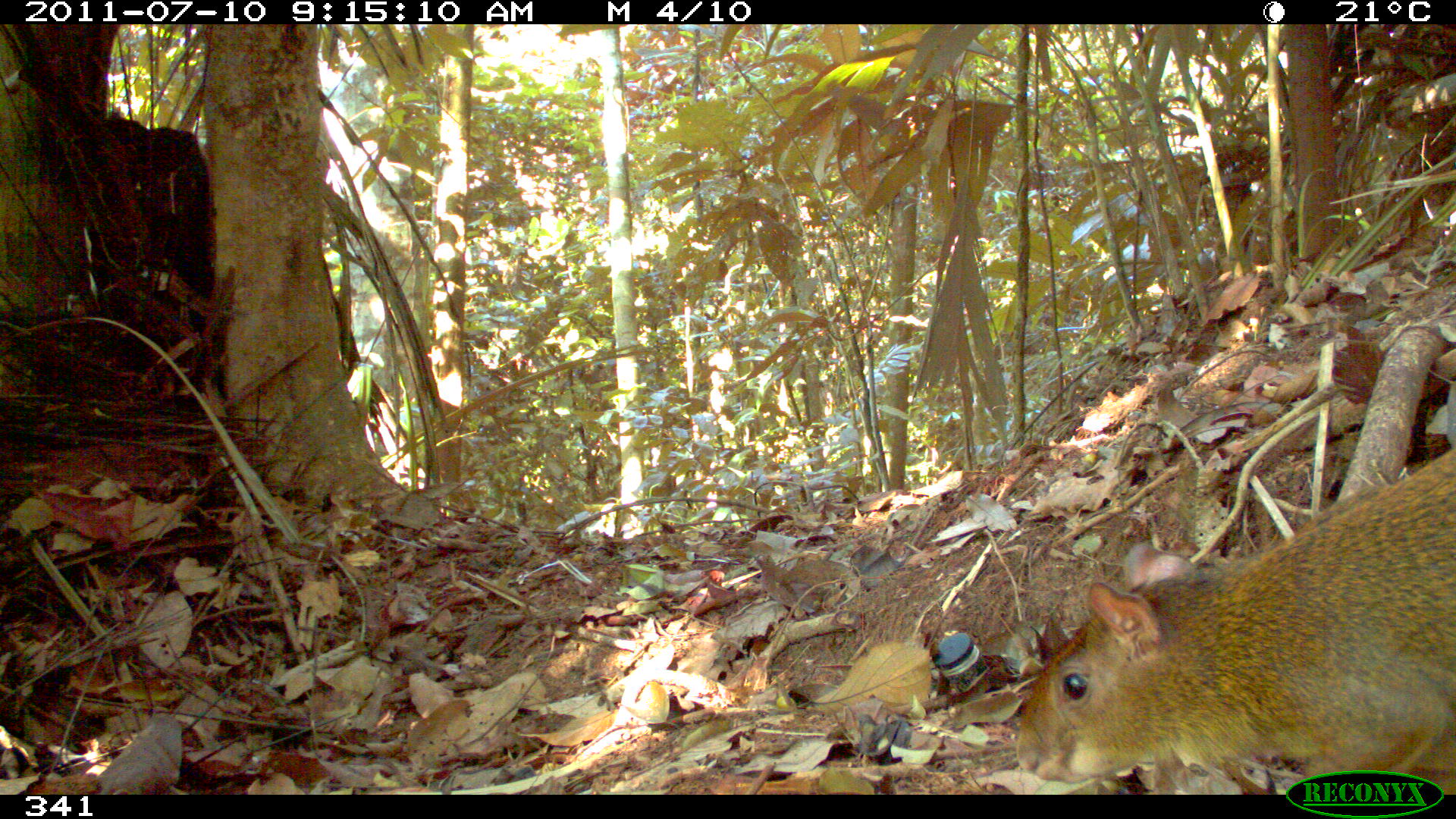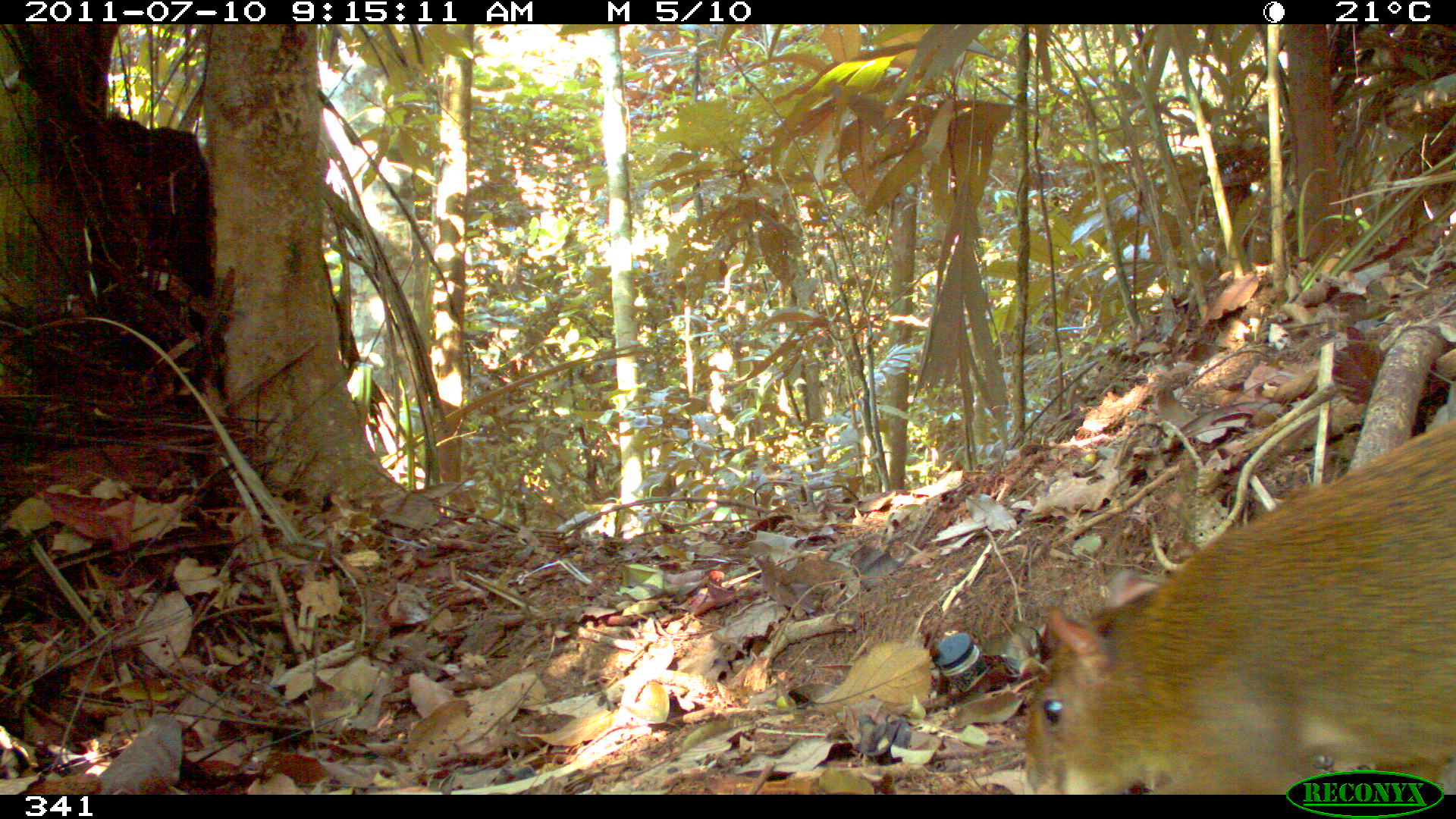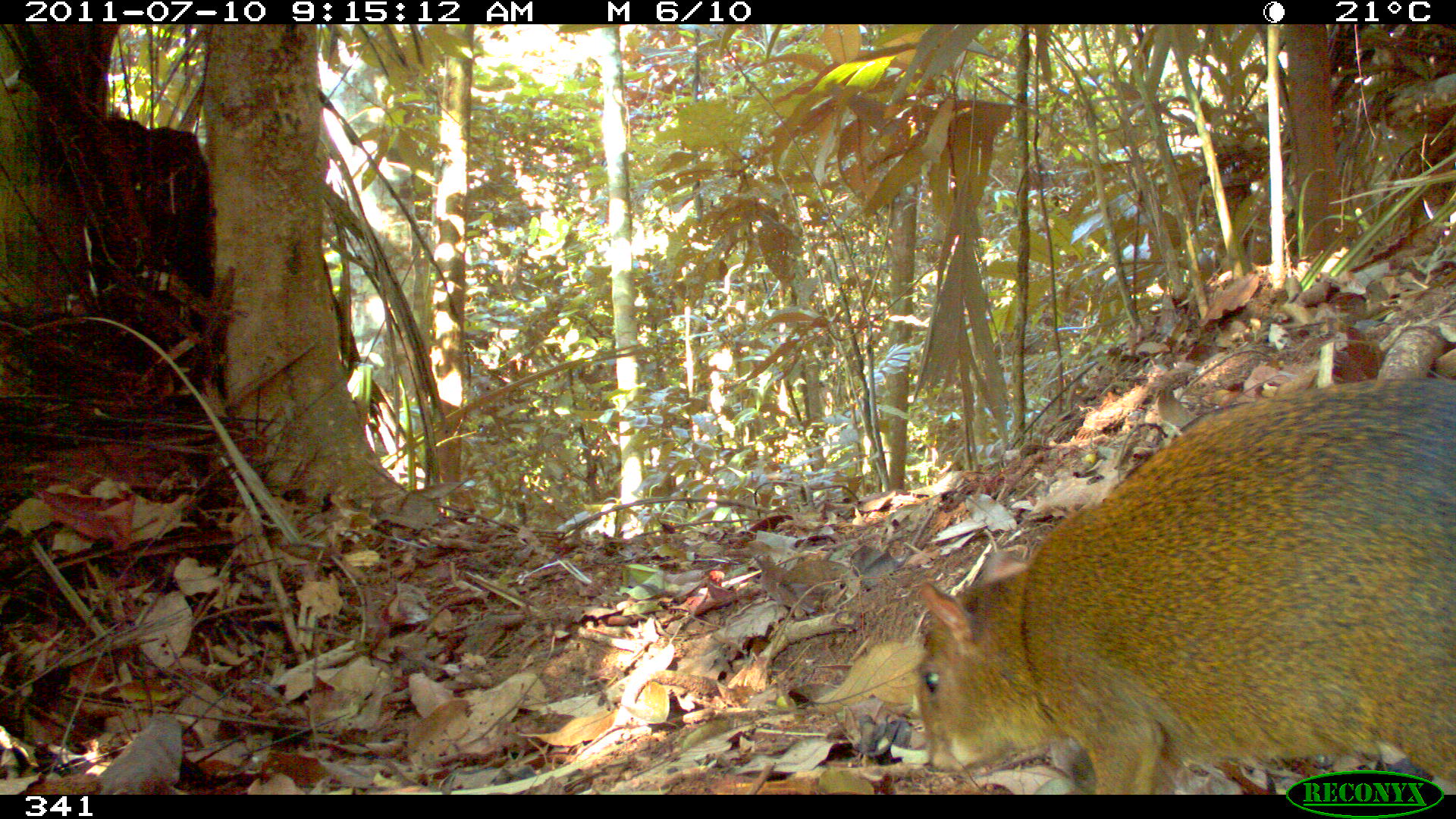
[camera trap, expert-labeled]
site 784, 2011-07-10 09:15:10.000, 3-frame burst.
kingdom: Animalia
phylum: Chordata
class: Mammalia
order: Rodentia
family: Dasyproctidae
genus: Dasyprocta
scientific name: Dasyprocta punctata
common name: central american agouti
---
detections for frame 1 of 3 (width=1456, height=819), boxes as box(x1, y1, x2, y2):
dasyprocta punctata: box(1016, 448, 1456, 795)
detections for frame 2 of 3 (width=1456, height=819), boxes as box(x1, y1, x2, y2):
dasyprocta punctata: box(1021, 418, 1456, 795); box(99, 712, 182, 795)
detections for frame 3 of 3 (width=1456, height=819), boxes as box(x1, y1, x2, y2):
dasyprocta punctata: box(915, 377, 1456, 794)